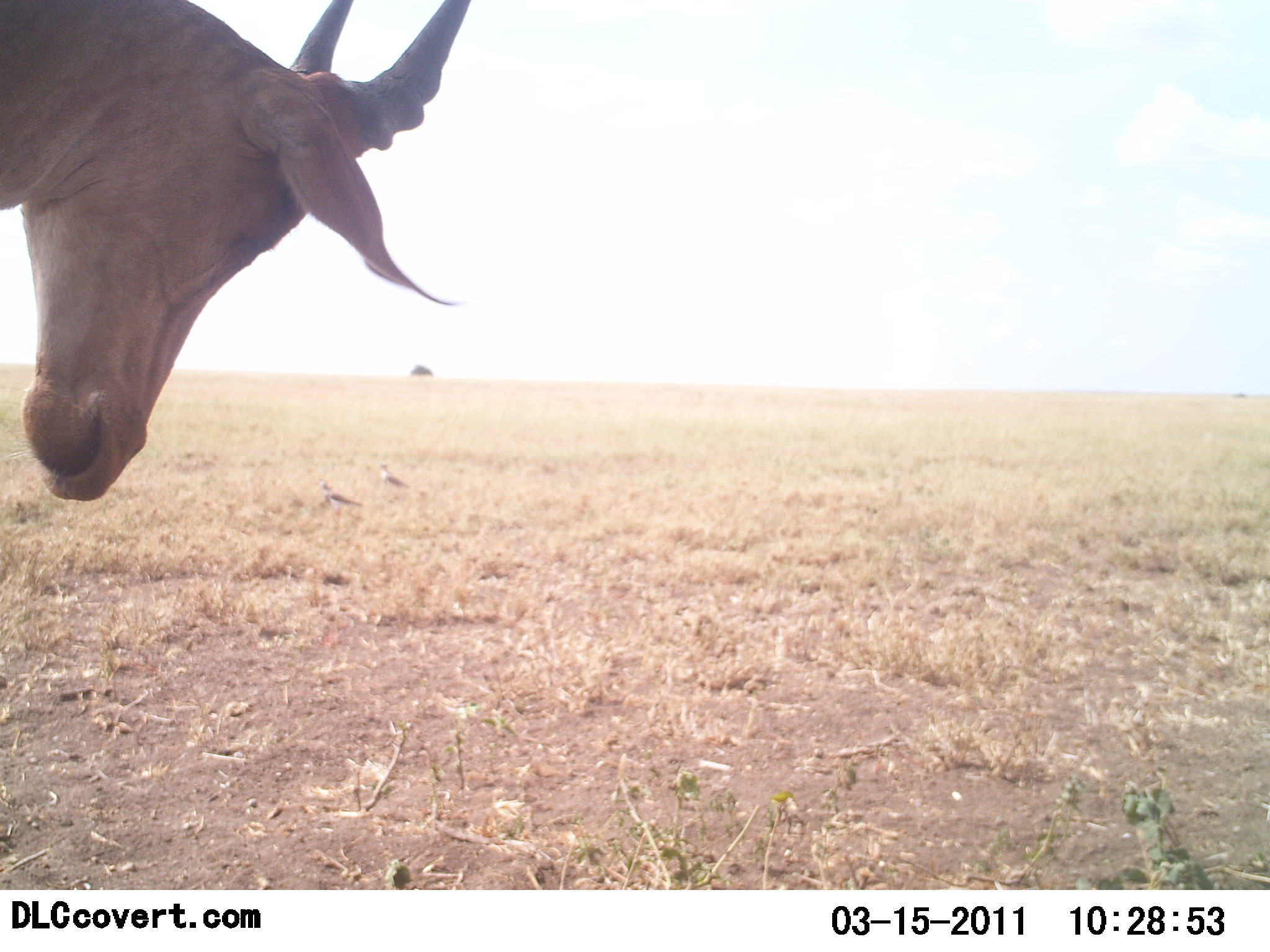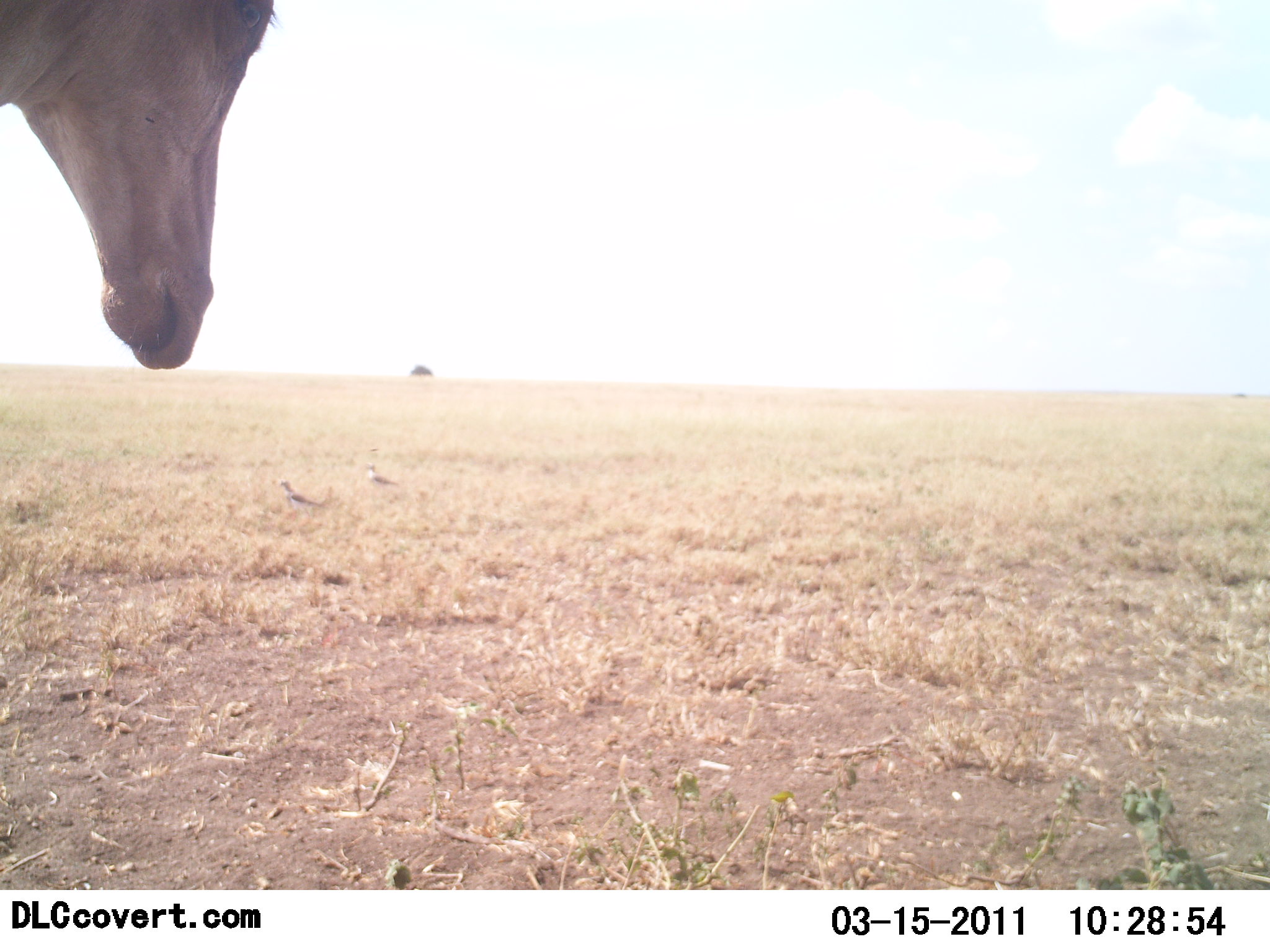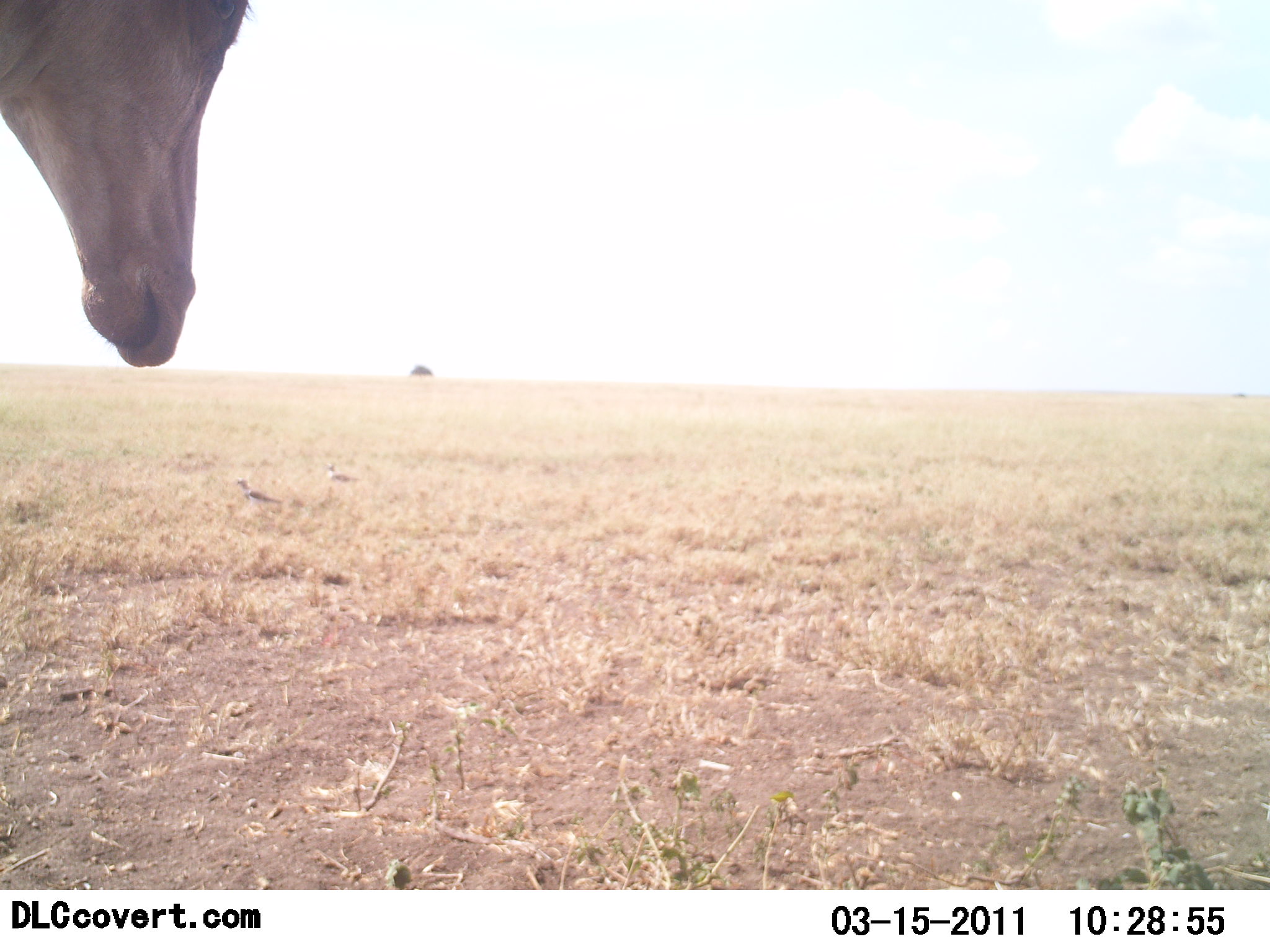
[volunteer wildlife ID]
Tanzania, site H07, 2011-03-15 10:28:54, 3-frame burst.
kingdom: Animalia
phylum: Chordata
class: Aves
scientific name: Aves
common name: bird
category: otherbird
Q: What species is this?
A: Otherbird (bird) (Aves).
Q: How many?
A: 2.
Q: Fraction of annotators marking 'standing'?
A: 25%.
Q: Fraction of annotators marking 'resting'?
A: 0%.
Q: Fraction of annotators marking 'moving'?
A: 75%.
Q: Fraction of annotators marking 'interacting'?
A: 0%.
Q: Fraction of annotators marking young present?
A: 0%.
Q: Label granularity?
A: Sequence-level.